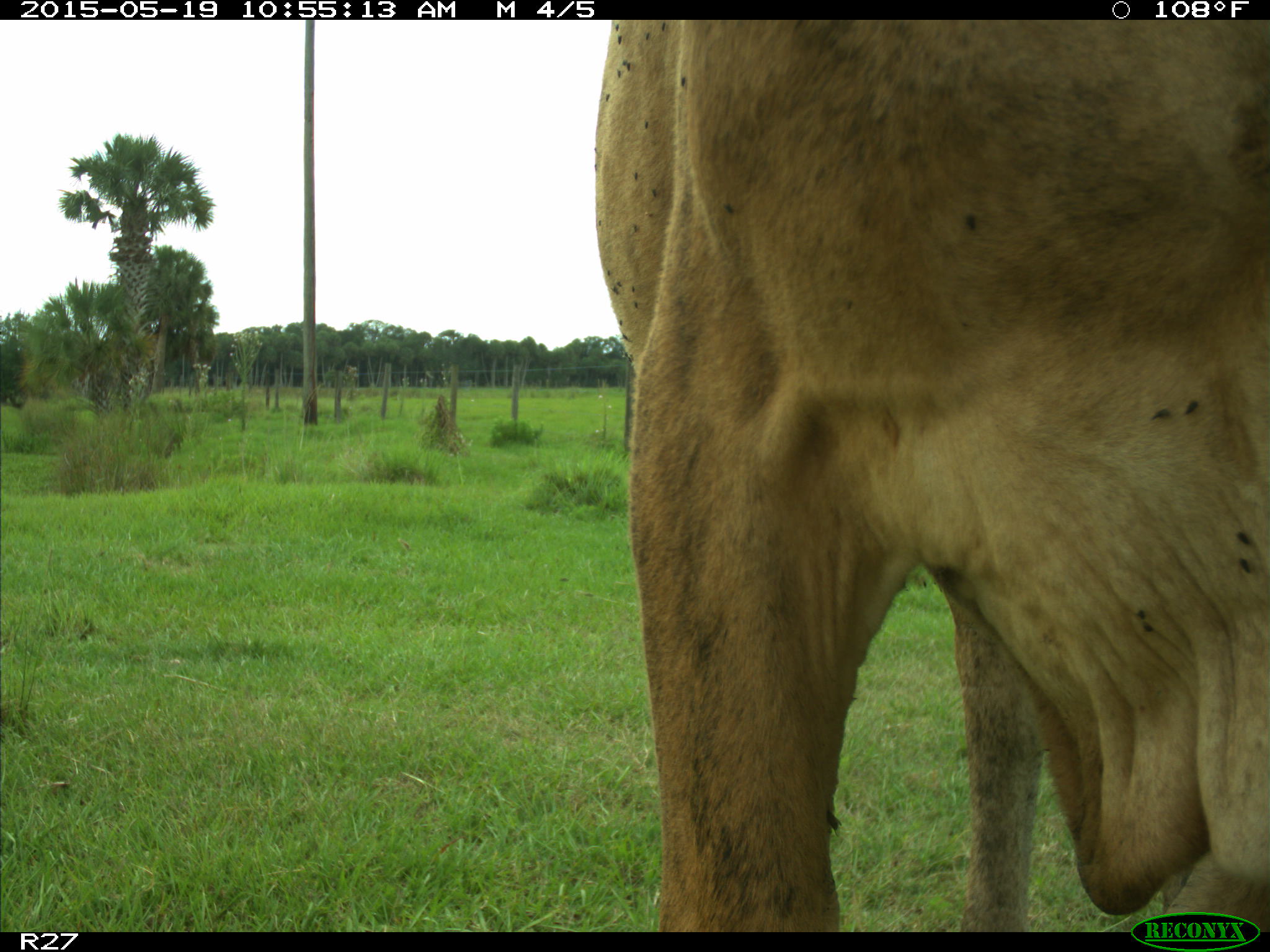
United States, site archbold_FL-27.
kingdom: Animalia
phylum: Chordata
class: Mammalia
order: Artiodactyla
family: Bovidae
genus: Bos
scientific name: Bos taurus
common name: domestic cow